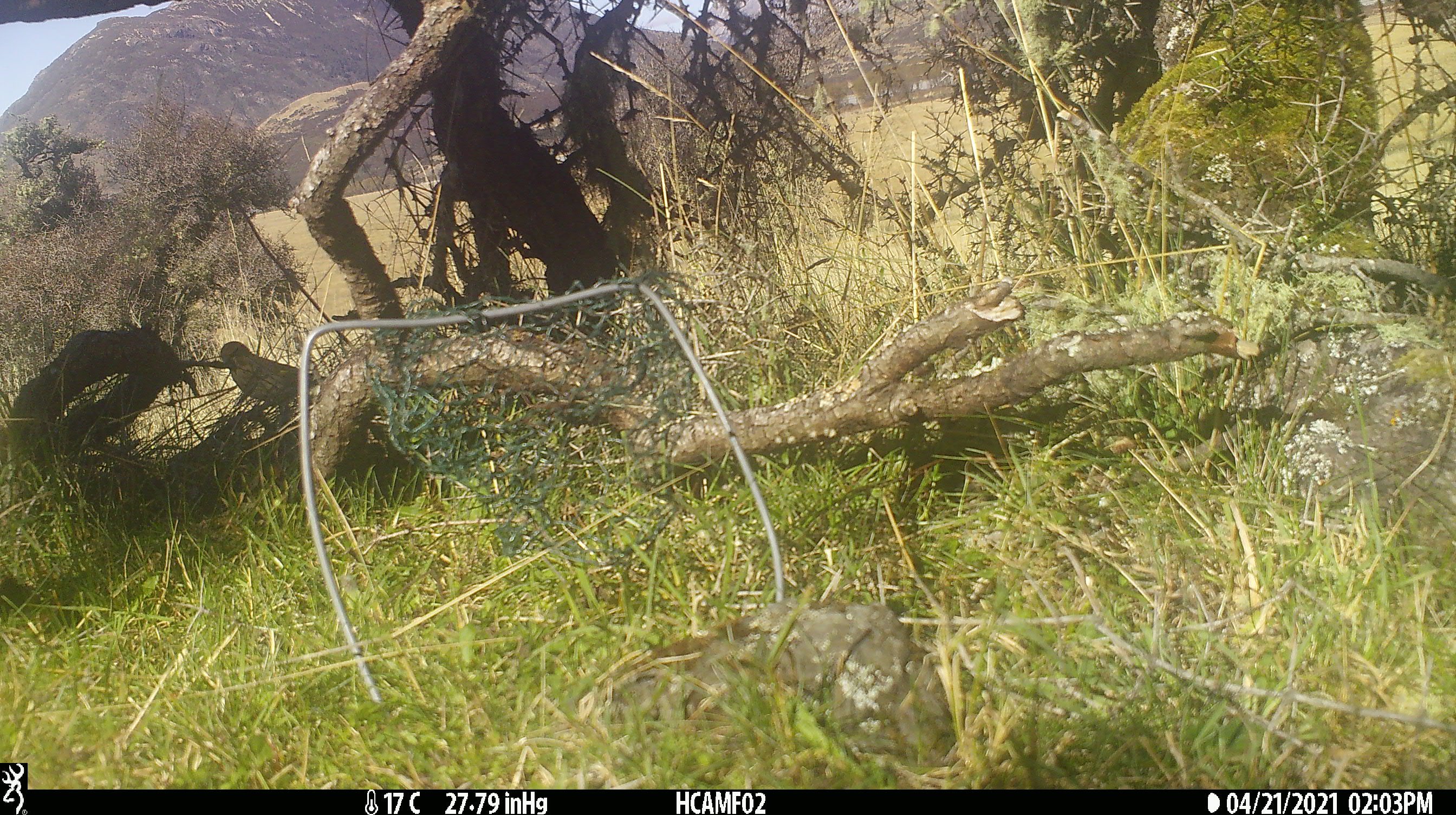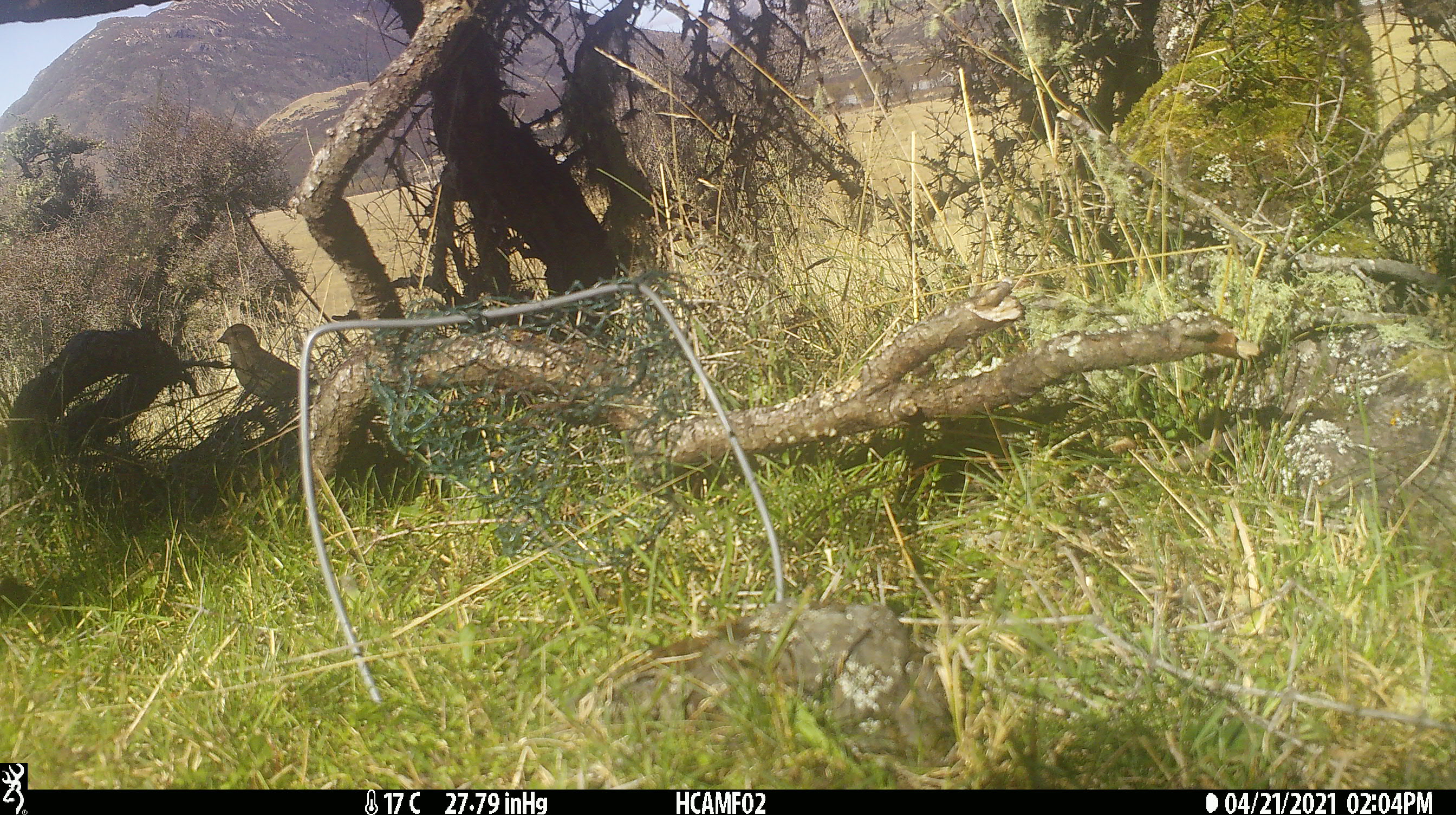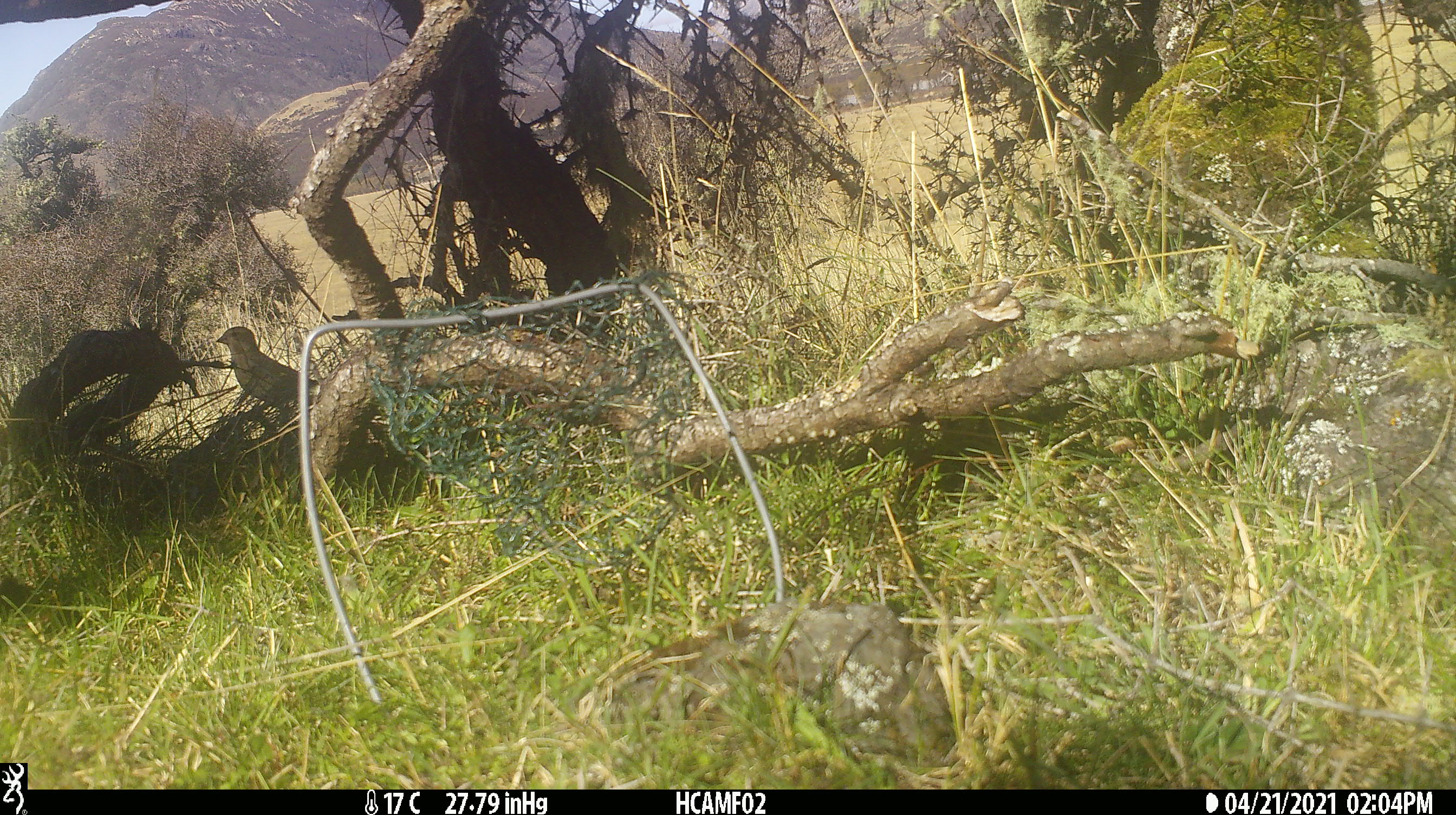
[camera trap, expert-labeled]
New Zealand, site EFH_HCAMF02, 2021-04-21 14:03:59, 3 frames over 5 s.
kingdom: Animalia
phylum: Chordata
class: Aves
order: Passeriformes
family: Fringillidae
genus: Chloris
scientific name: Chloris chloris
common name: greenfinch